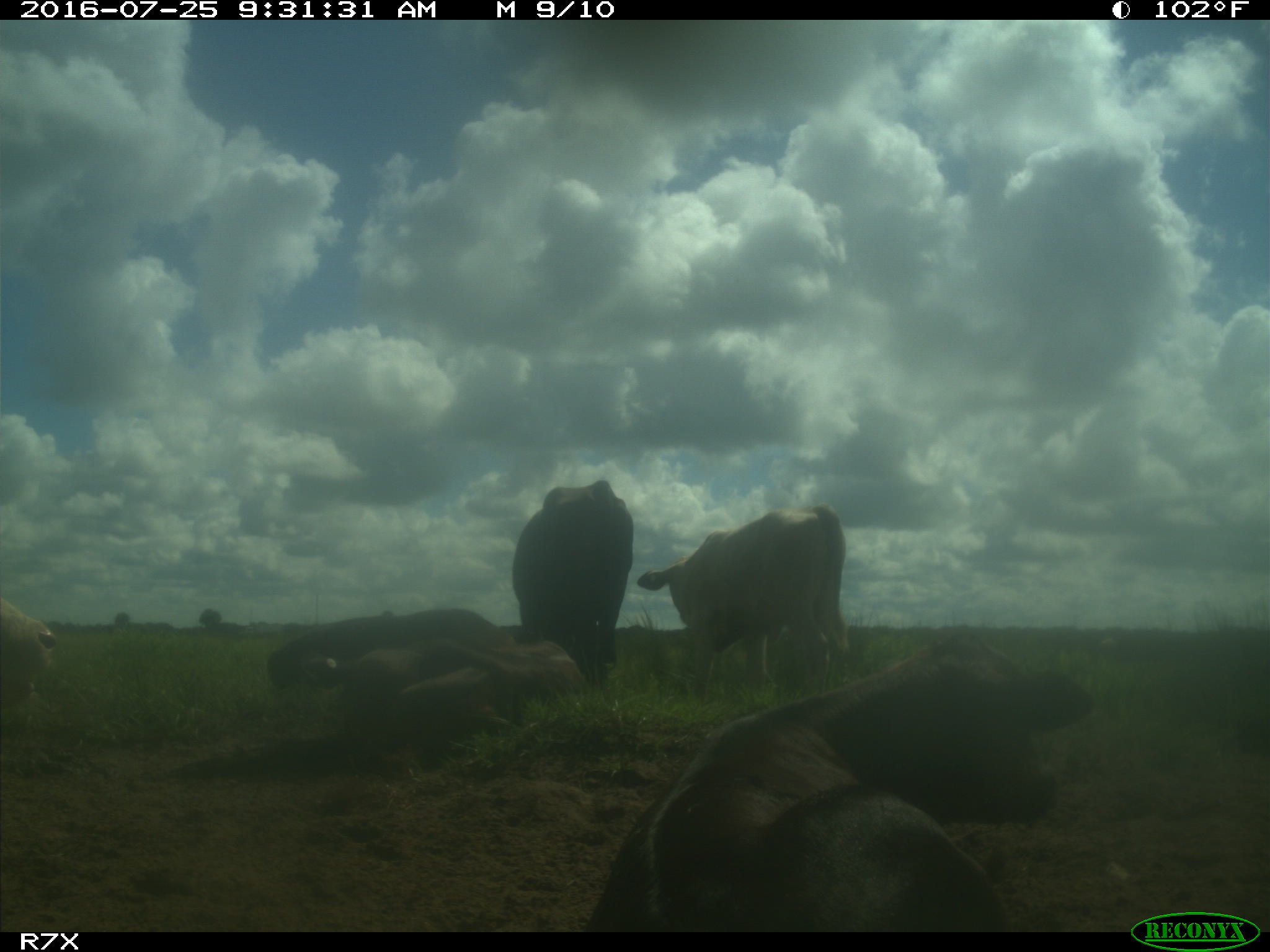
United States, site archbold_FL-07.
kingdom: Animalia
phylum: Chordata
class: Mammalia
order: Artiodactyla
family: Bovidae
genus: Bos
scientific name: Bos taurus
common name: domestic cow